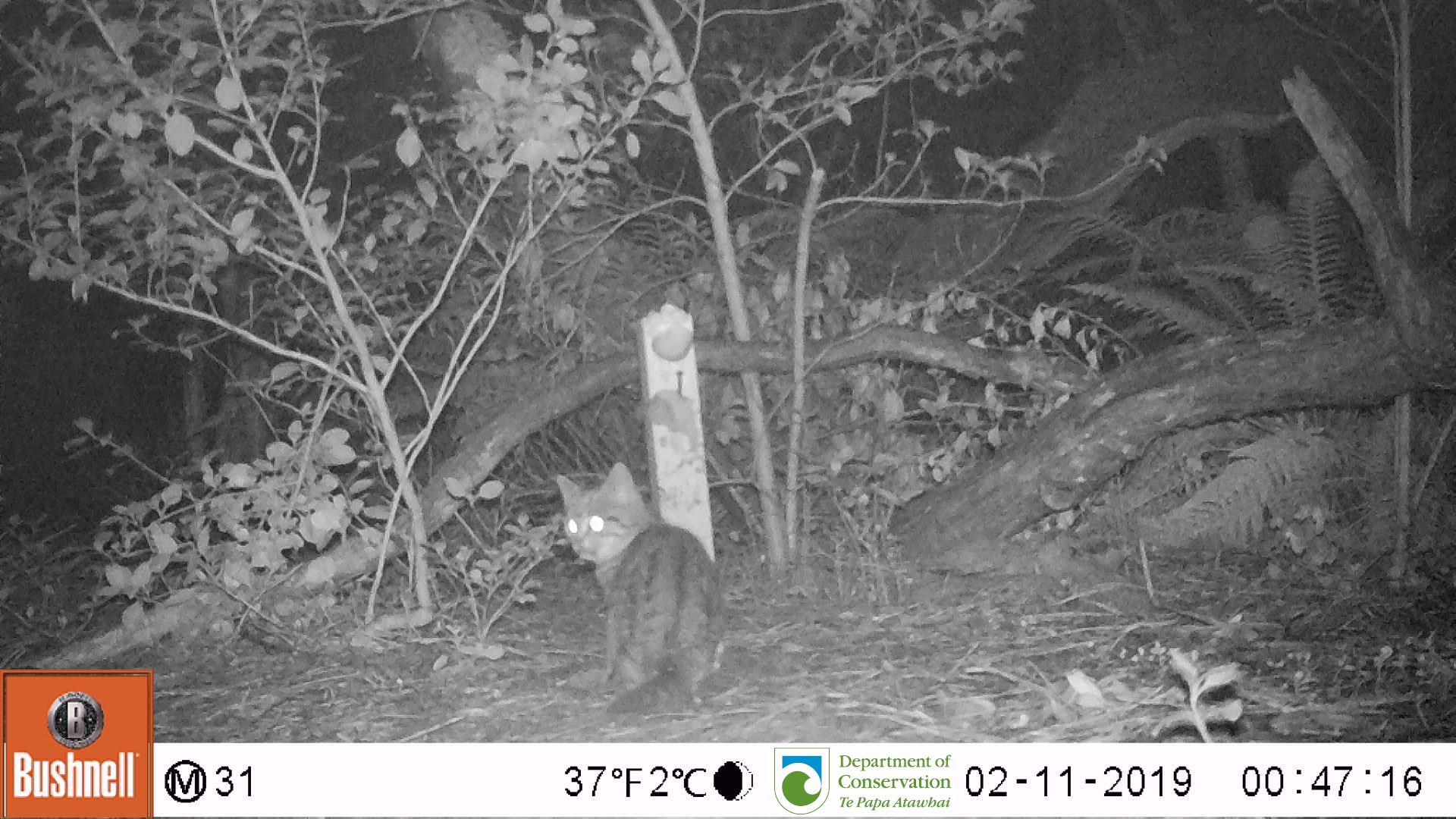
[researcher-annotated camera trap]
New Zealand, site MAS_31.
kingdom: Animalia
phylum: Chordata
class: Mammalia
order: Carnivora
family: Felidae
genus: Felis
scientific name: Felis catus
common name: domestic cat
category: cat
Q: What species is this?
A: Cat (domestic cat) (Felis catus).